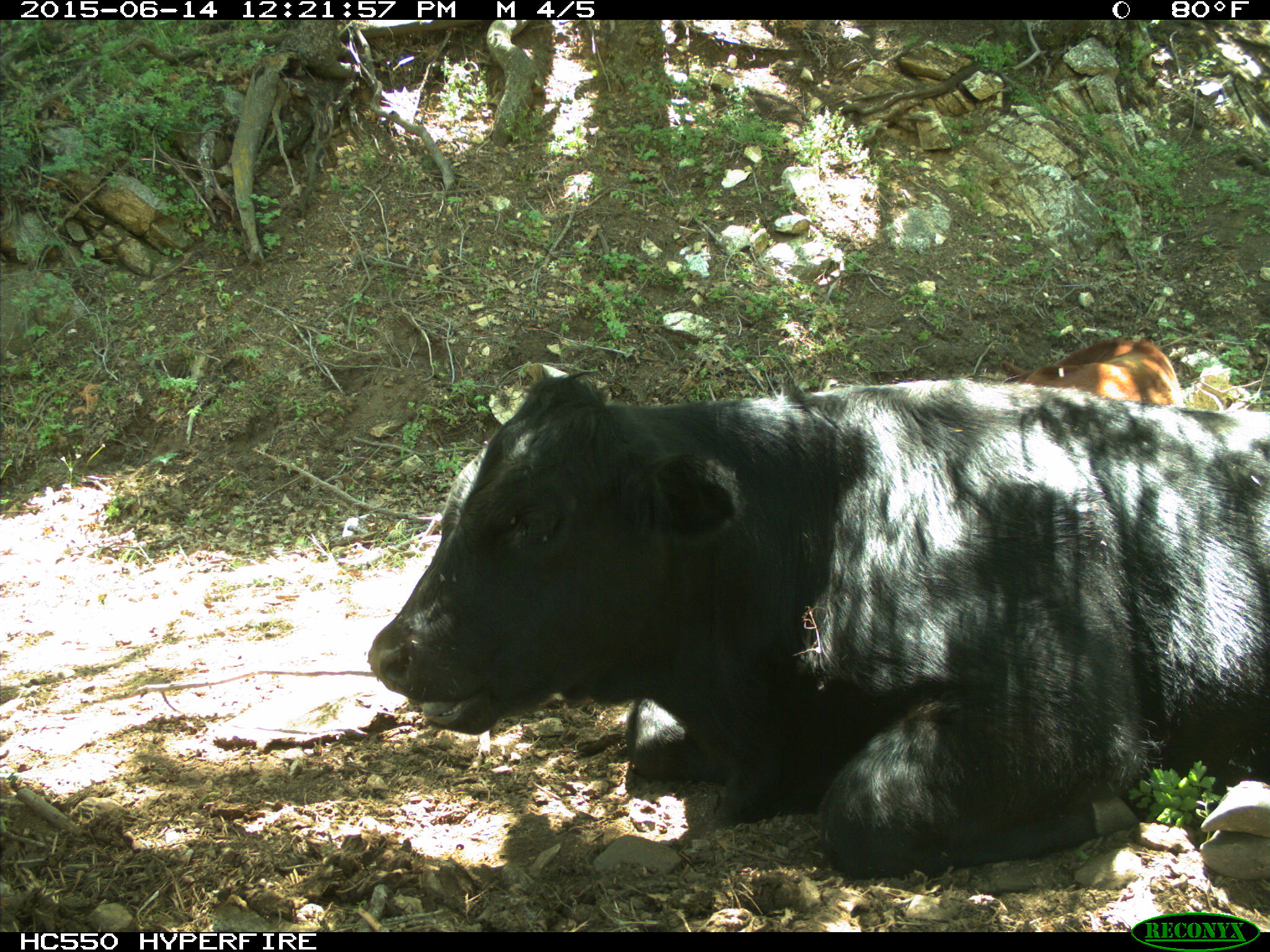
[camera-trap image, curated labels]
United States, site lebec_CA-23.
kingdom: Animalia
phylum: Chordata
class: Mammalia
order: Artiodactyla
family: Bovidae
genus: Bos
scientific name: Bos taurus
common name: domestic cow